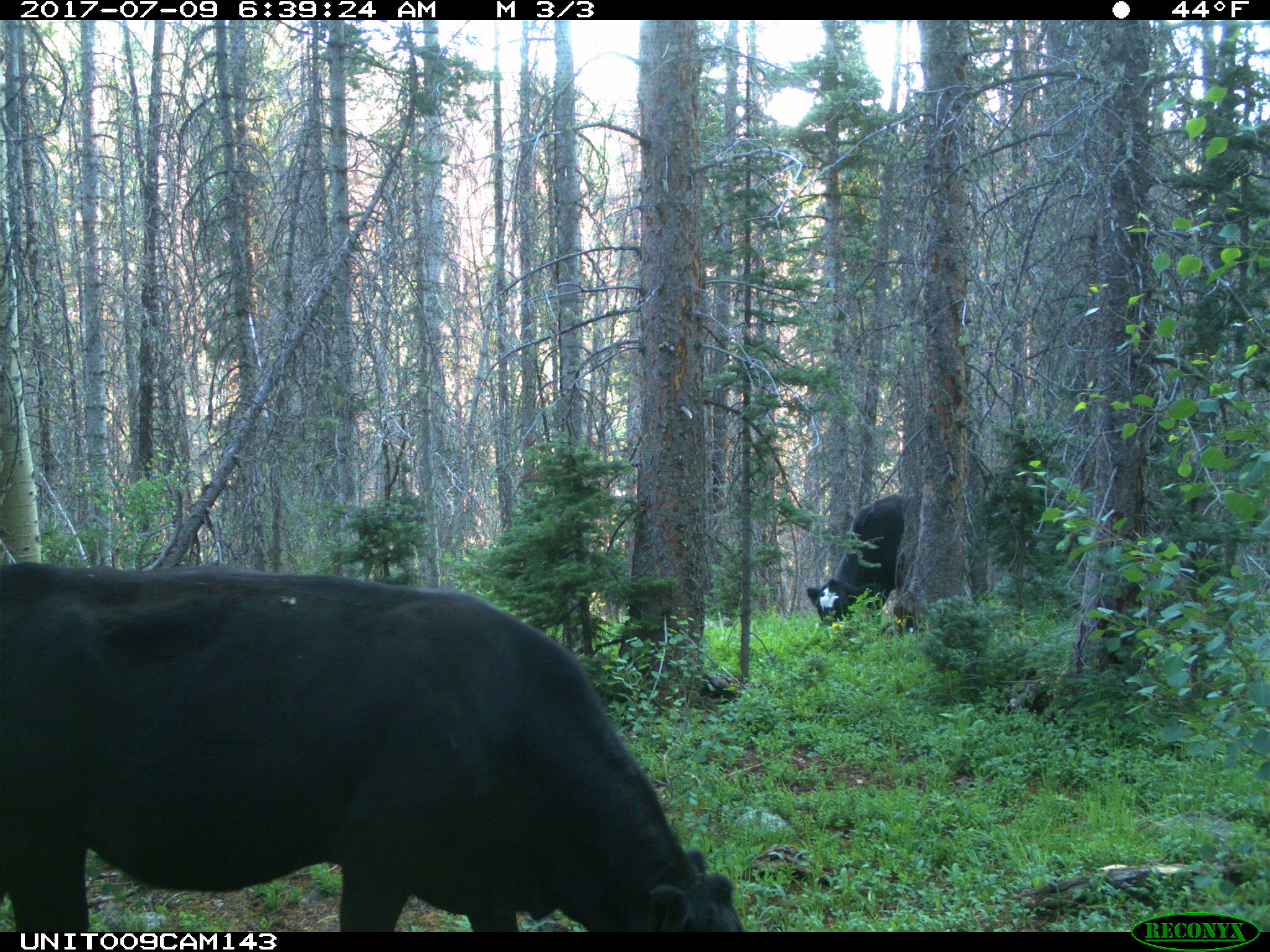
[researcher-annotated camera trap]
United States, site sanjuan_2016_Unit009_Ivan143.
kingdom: Animalia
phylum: Chordata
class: Mammalia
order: Artiodactyla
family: Bovidae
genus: Bos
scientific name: Bos taurus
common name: domestic cow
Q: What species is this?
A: Bos taurus (domestic cow).